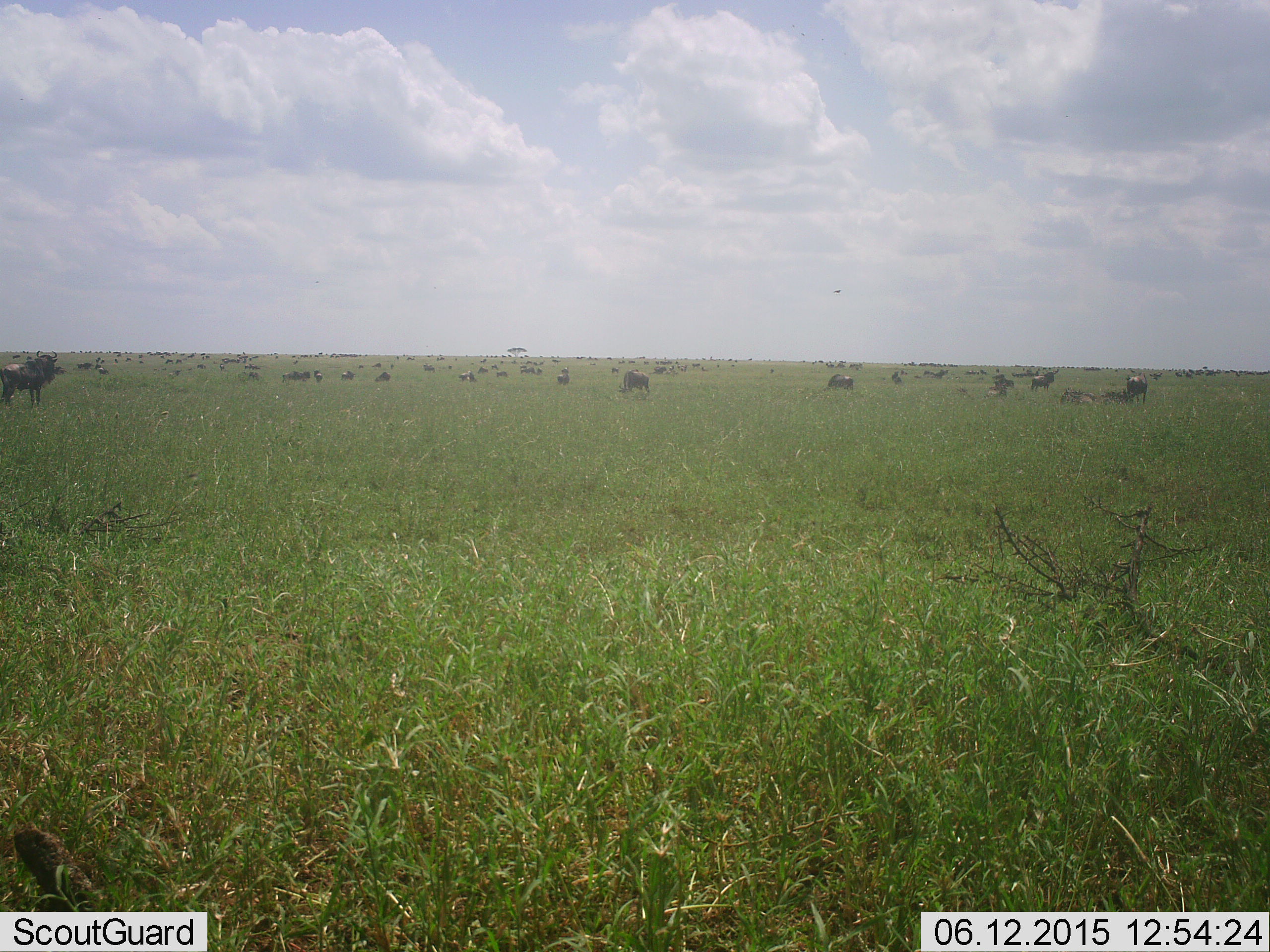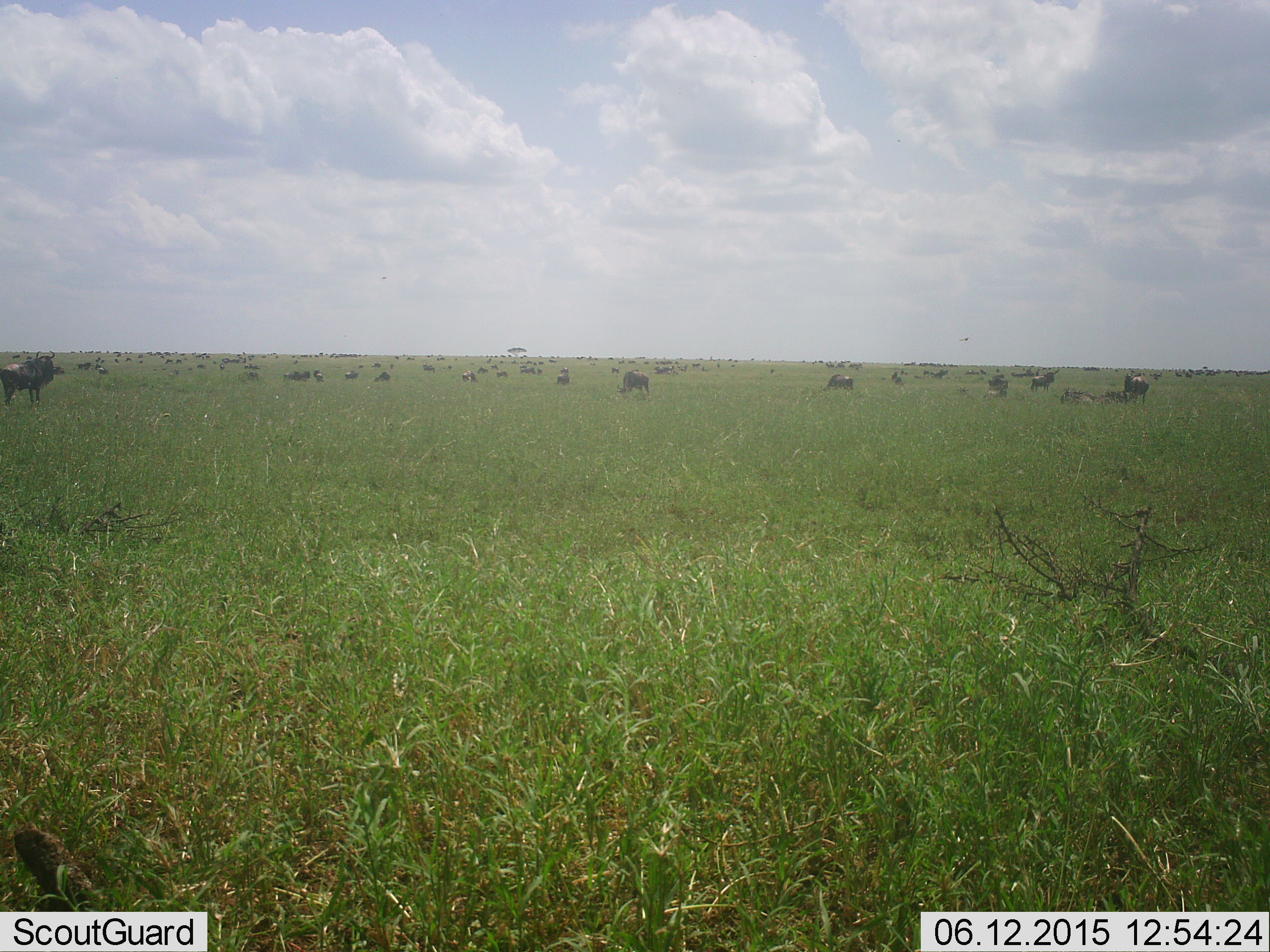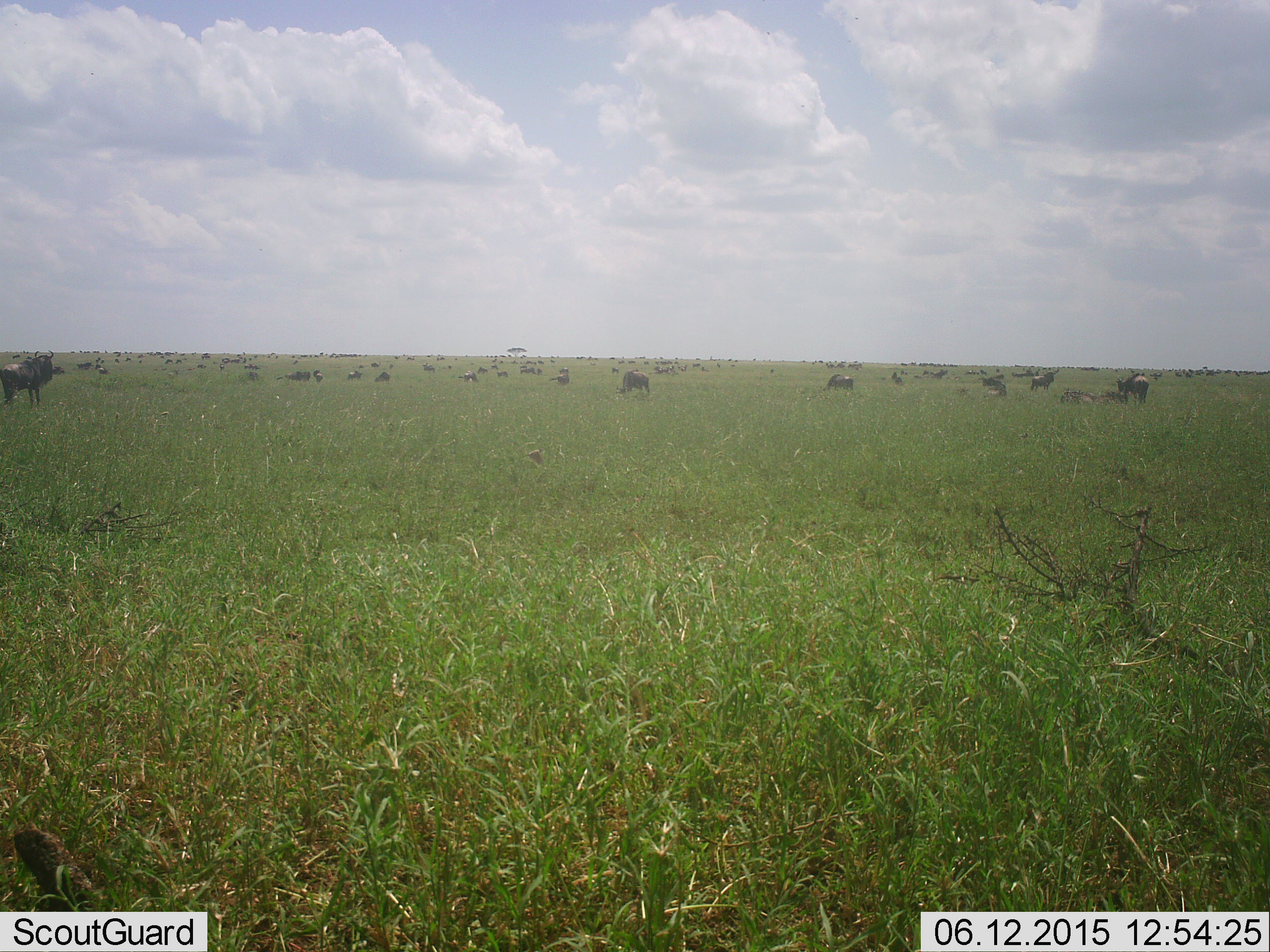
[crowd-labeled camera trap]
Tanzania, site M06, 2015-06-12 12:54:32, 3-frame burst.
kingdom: Animalia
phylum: Chordata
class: Mammalia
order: Artiodactyla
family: Bovidae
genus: Connochaetes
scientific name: Connochaetes taurinus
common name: blue wildebeest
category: wildebeest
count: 51+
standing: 80%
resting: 50%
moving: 40%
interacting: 20%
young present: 10%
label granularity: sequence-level